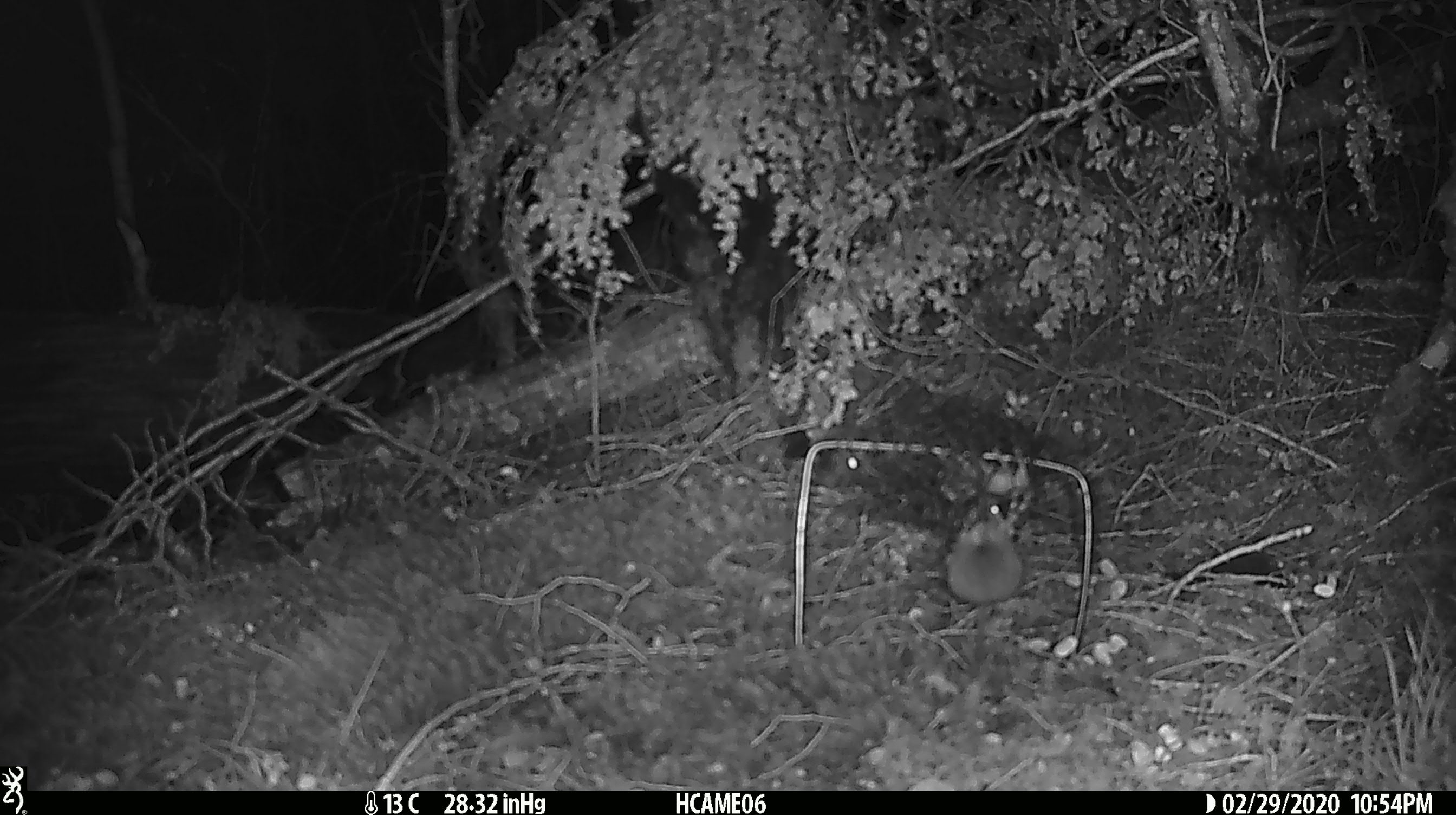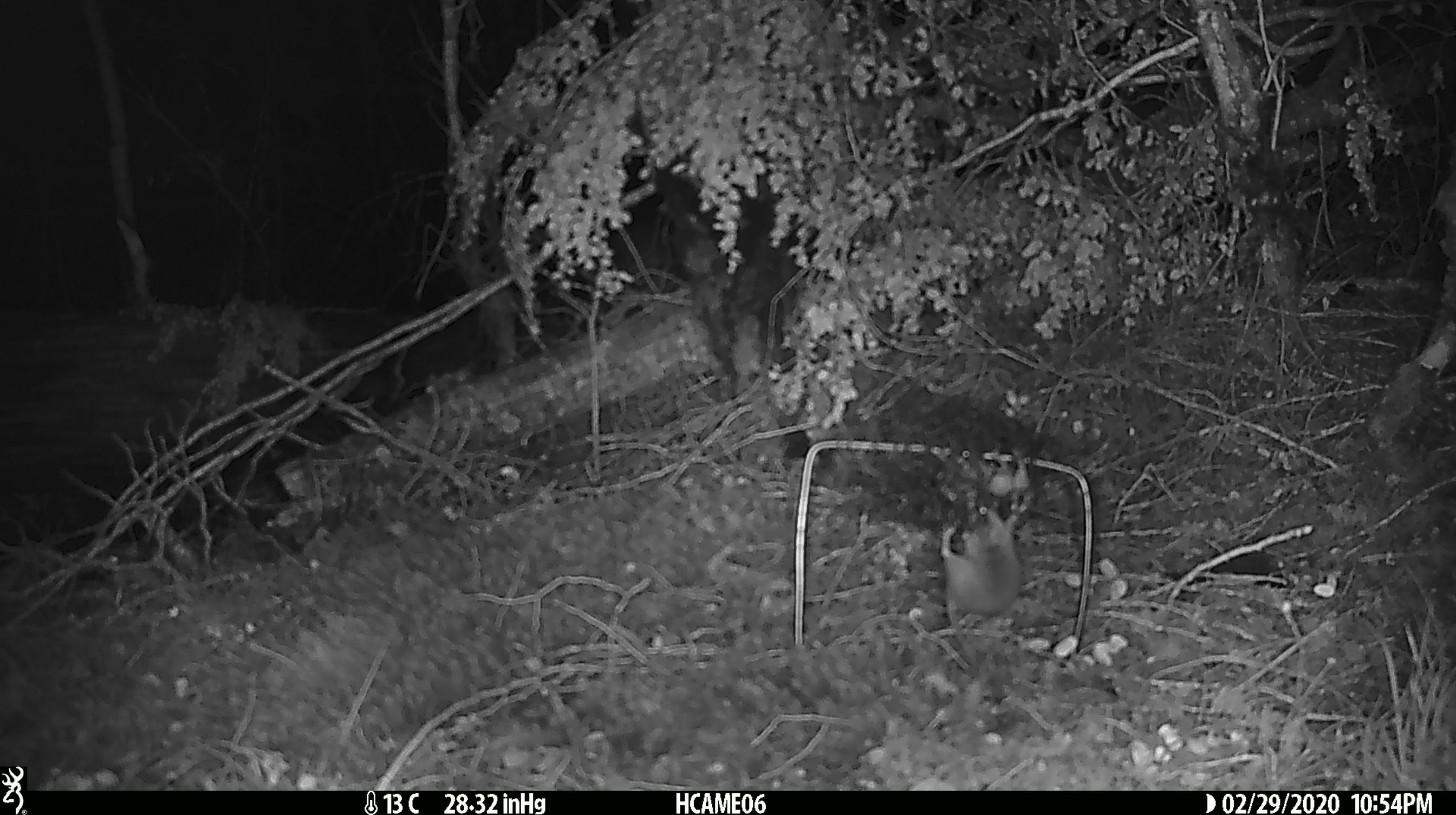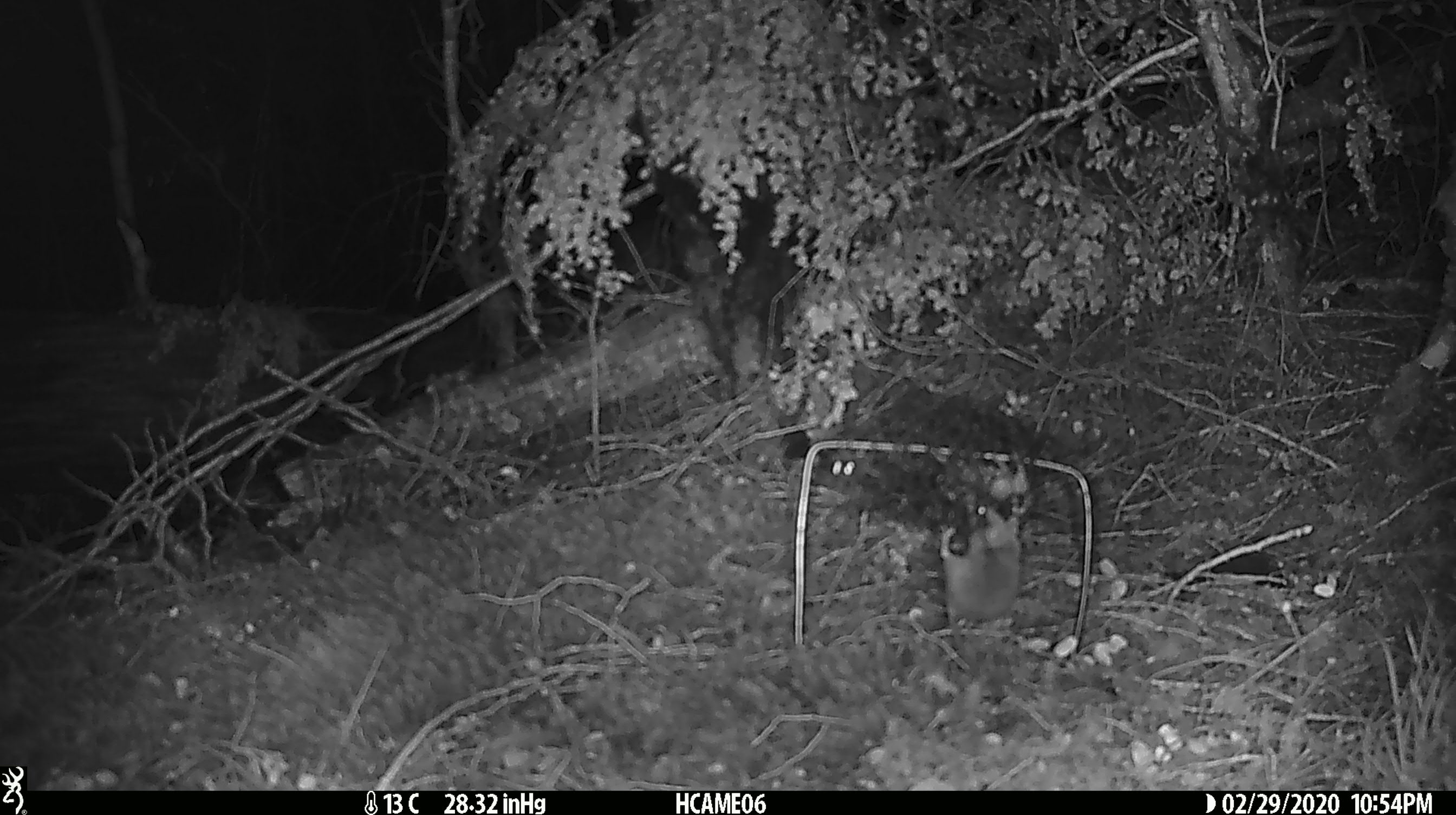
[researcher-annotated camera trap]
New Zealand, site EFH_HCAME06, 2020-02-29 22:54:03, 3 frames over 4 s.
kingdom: Animalia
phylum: Chordata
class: Mammalia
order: Rodentia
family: Muridae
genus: Mus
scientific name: Mus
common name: mouse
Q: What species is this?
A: Mouse (Mus).